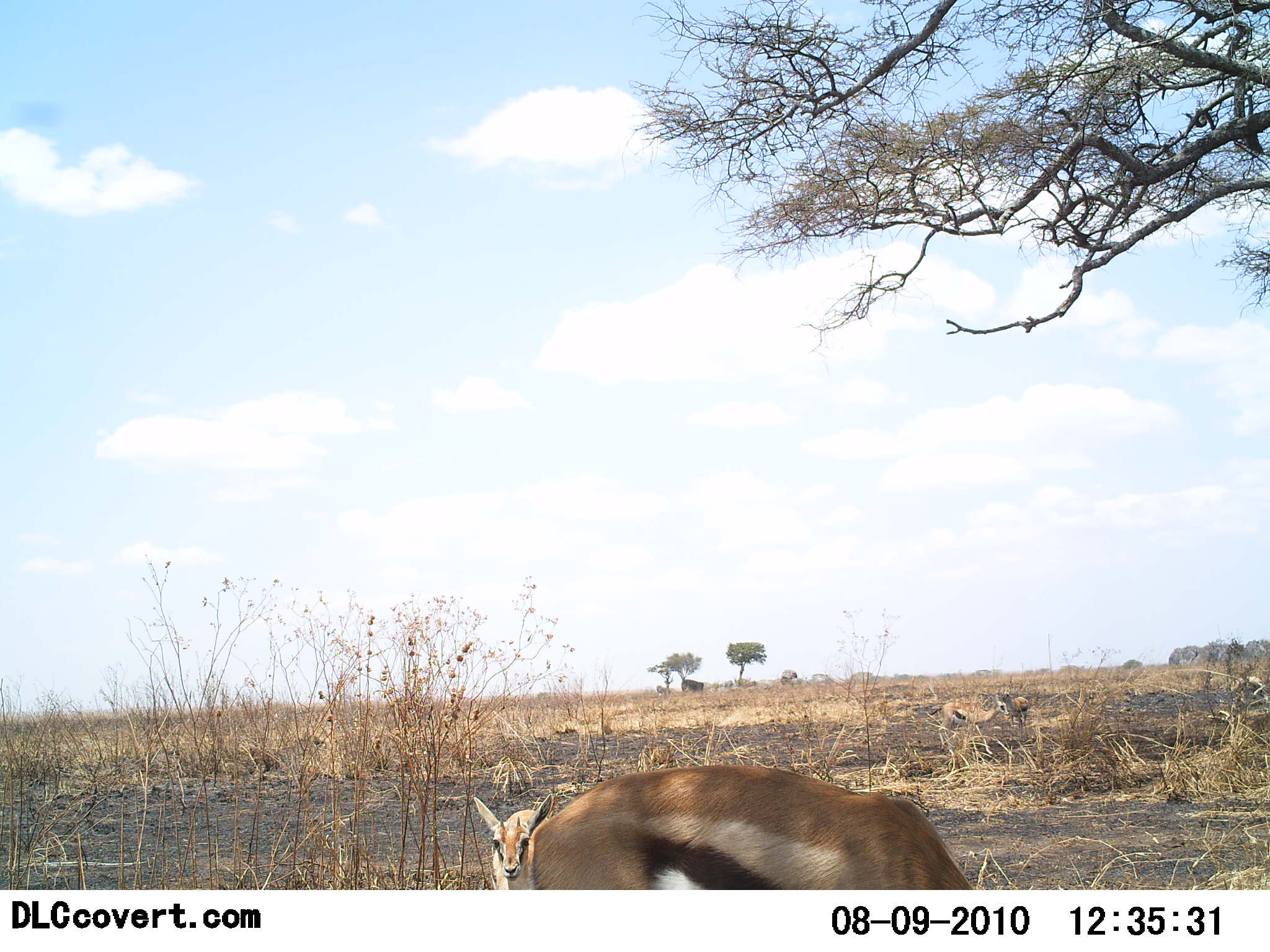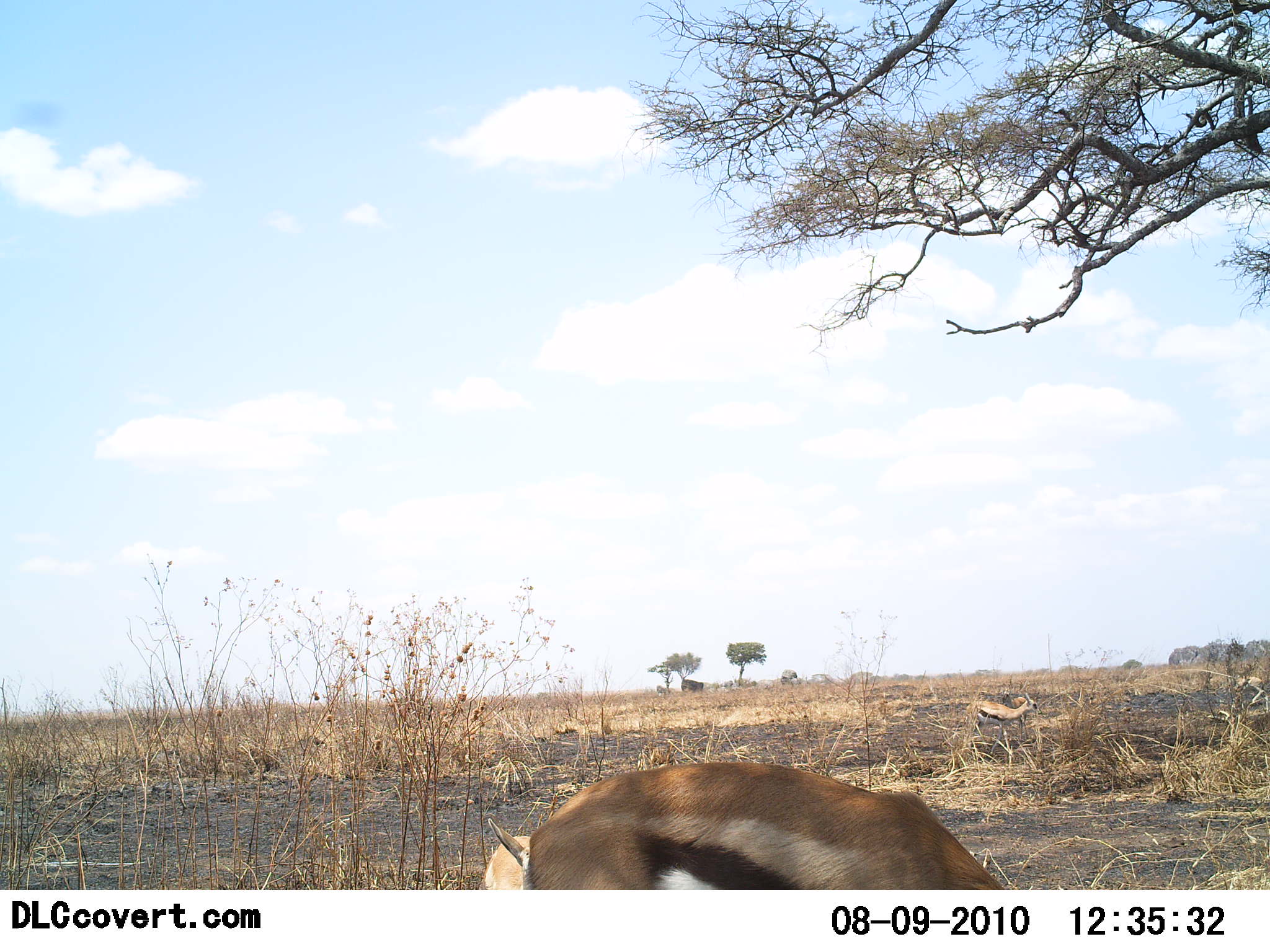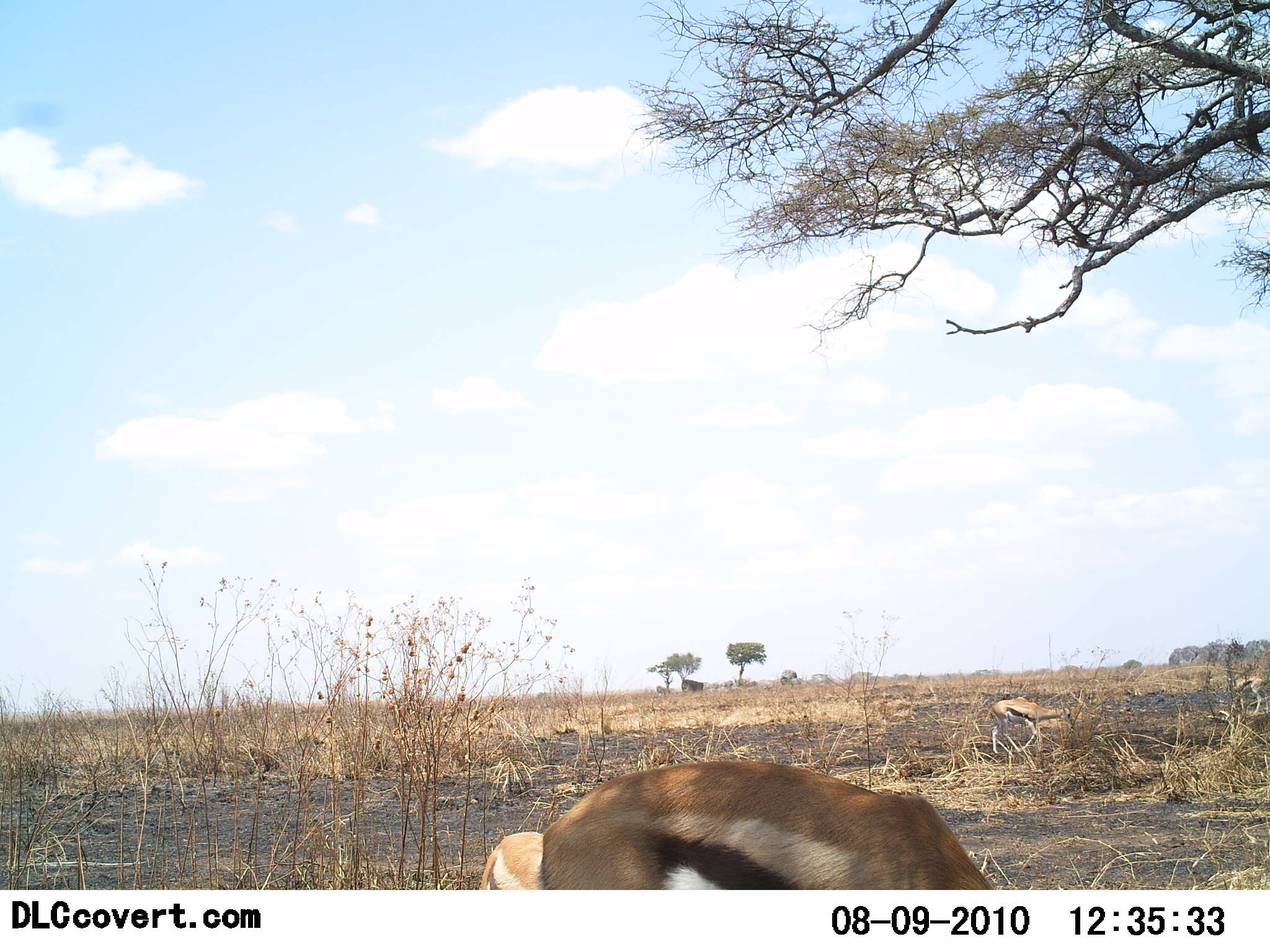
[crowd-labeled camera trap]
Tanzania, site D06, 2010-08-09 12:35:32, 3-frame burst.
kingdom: Animalia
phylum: Chordata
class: Mammalia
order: Artiodactyla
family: Bovidae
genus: Eudorcas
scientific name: Eudorcas thomsonii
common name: thomson's gazelle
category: gazellethomsons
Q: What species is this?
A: Gazellethomsons (thomson's gazelle) (Eudorcas thomsonii).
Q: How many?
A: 4.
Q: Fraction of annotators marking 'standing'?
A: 33%.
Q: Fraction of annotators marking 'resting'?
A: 8%.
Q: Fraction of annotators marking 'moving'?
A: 25%.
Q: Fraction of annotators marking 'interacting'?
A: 0%.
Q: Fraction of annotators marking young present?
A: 58%.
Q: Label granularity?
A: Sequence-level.